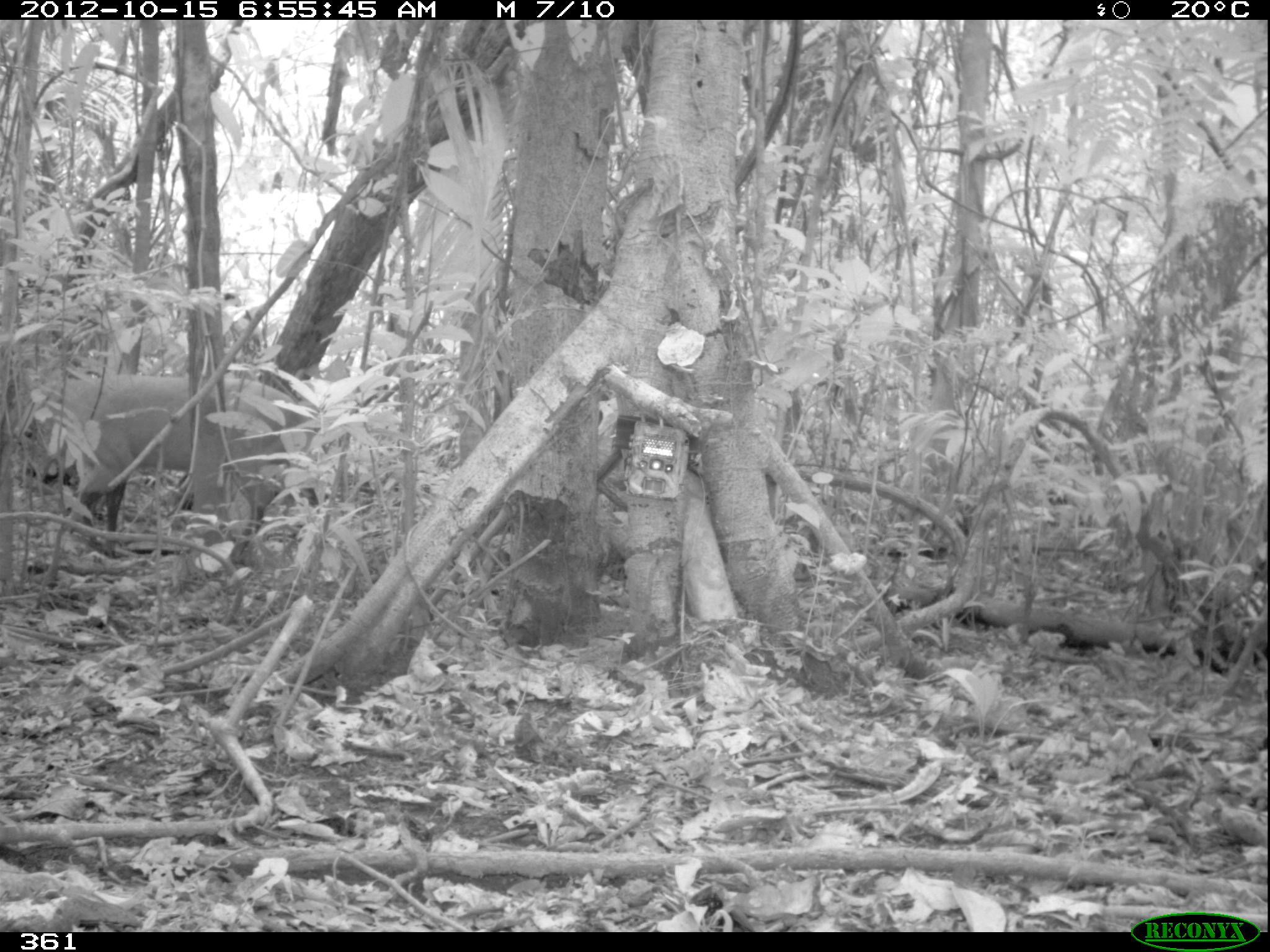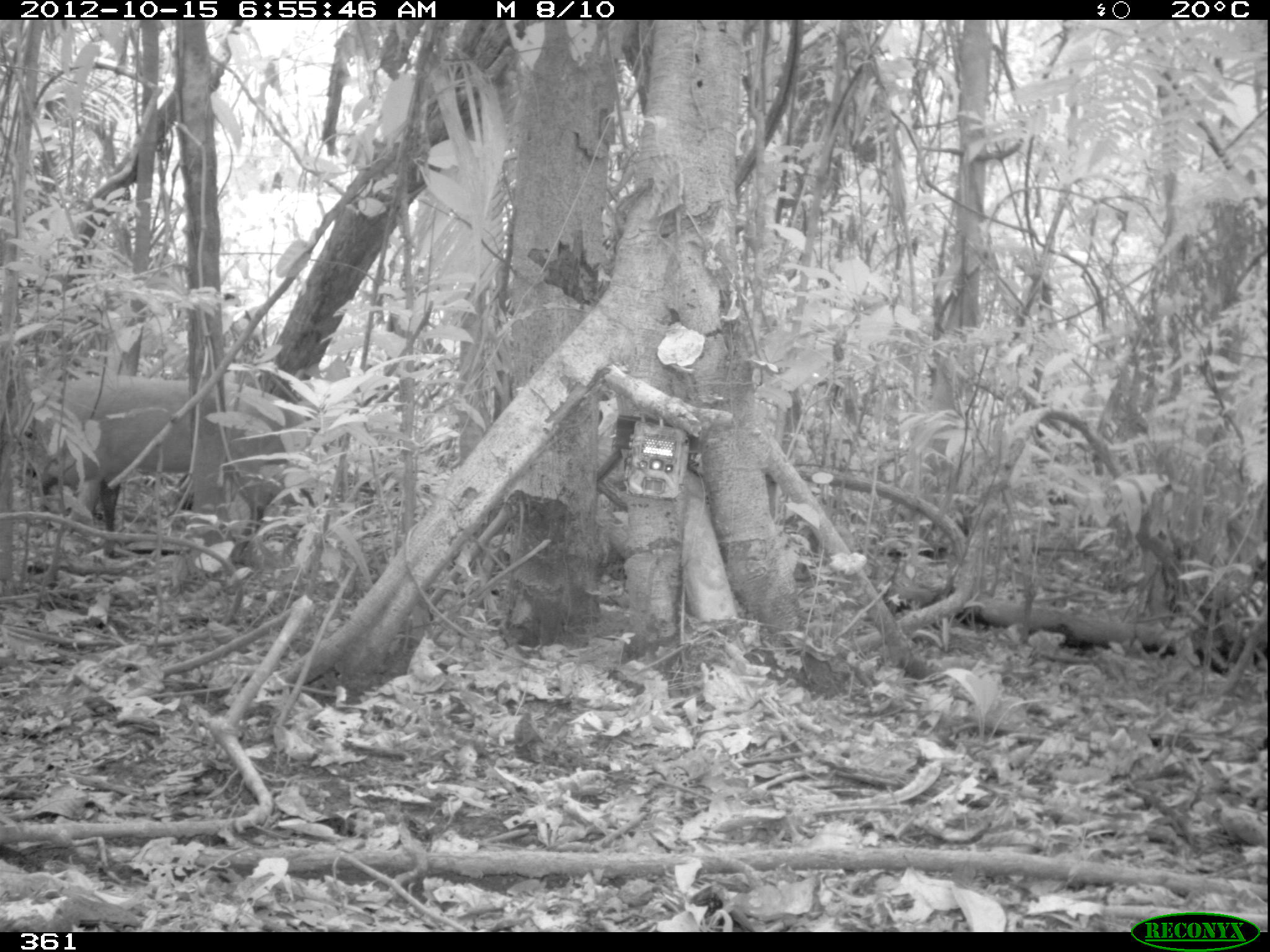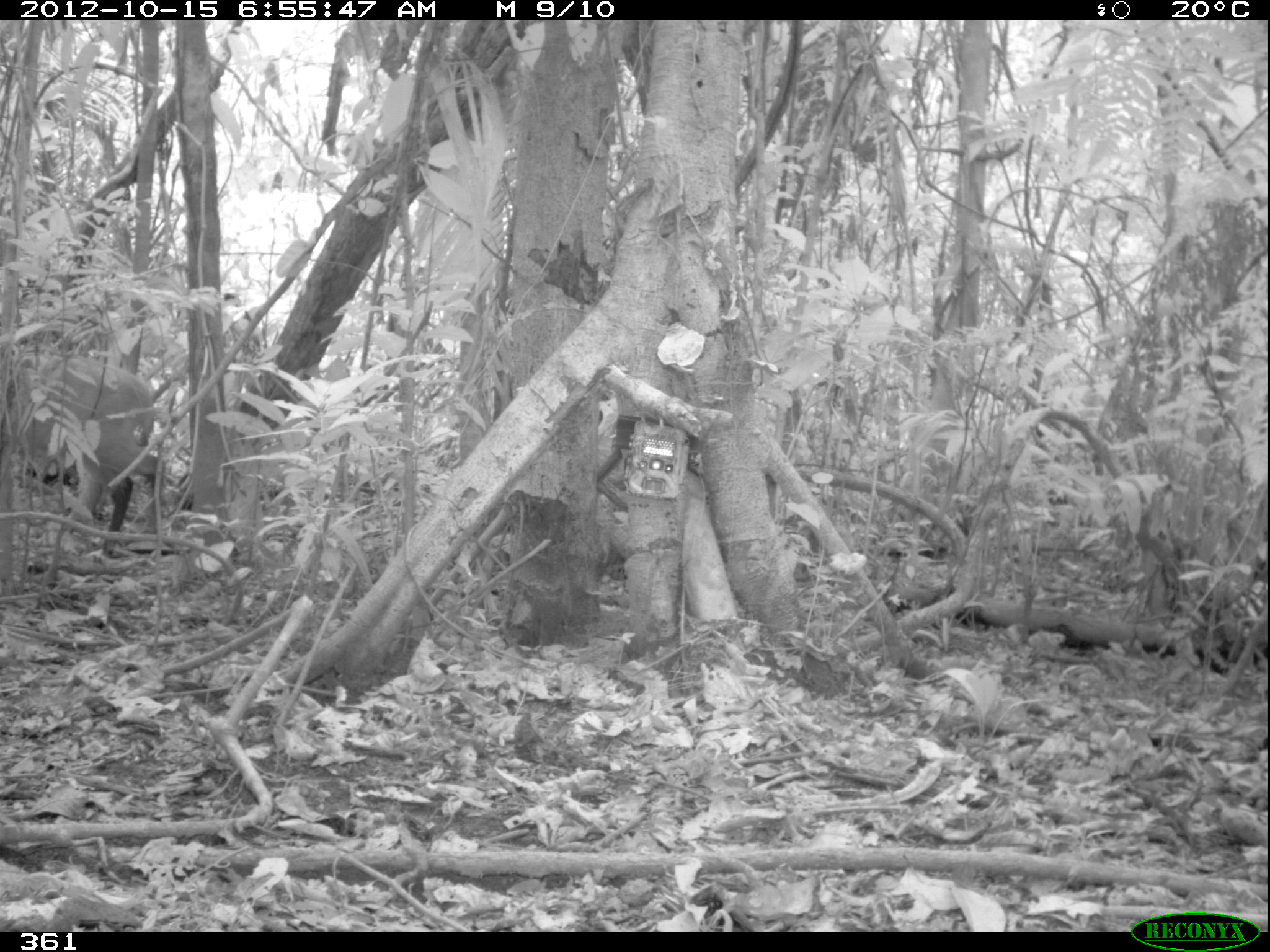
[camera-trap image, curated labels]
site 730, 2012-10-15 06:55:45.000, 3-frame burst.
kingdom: Animalia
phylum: Chordata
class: Mammalia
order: Artiodactyla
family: Cervidae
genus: Mazama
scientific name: Mazama americana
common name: red brocket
Mazama americana (red brocket).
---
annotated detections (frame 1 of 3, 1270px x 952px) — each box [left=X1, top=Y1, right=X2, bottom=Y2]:
mazama americana: [left=0, top=366, right=313, bottom=560]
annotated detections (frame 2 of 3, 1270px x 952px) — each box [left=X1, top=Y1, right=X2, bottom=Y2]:
mazama americana: [left=14, top=369, right=302, bottom=546]